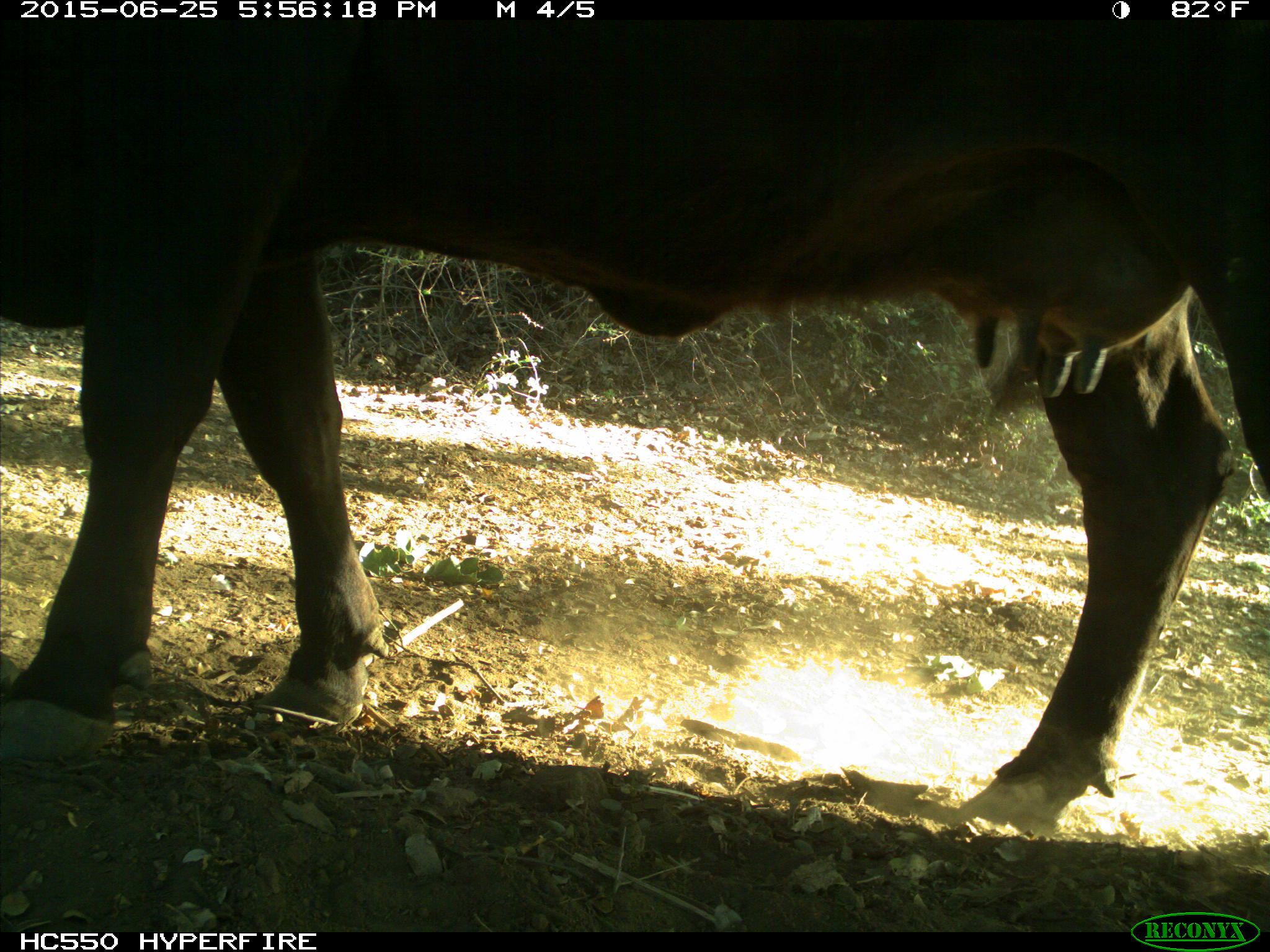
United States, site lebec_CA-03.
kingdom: Animalia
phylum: Chordata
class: Mammalia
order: Artiodactyla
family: Bovidae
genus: Bos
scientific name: Bos taurus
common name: domestic cow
Bos taurus (domestic cow).